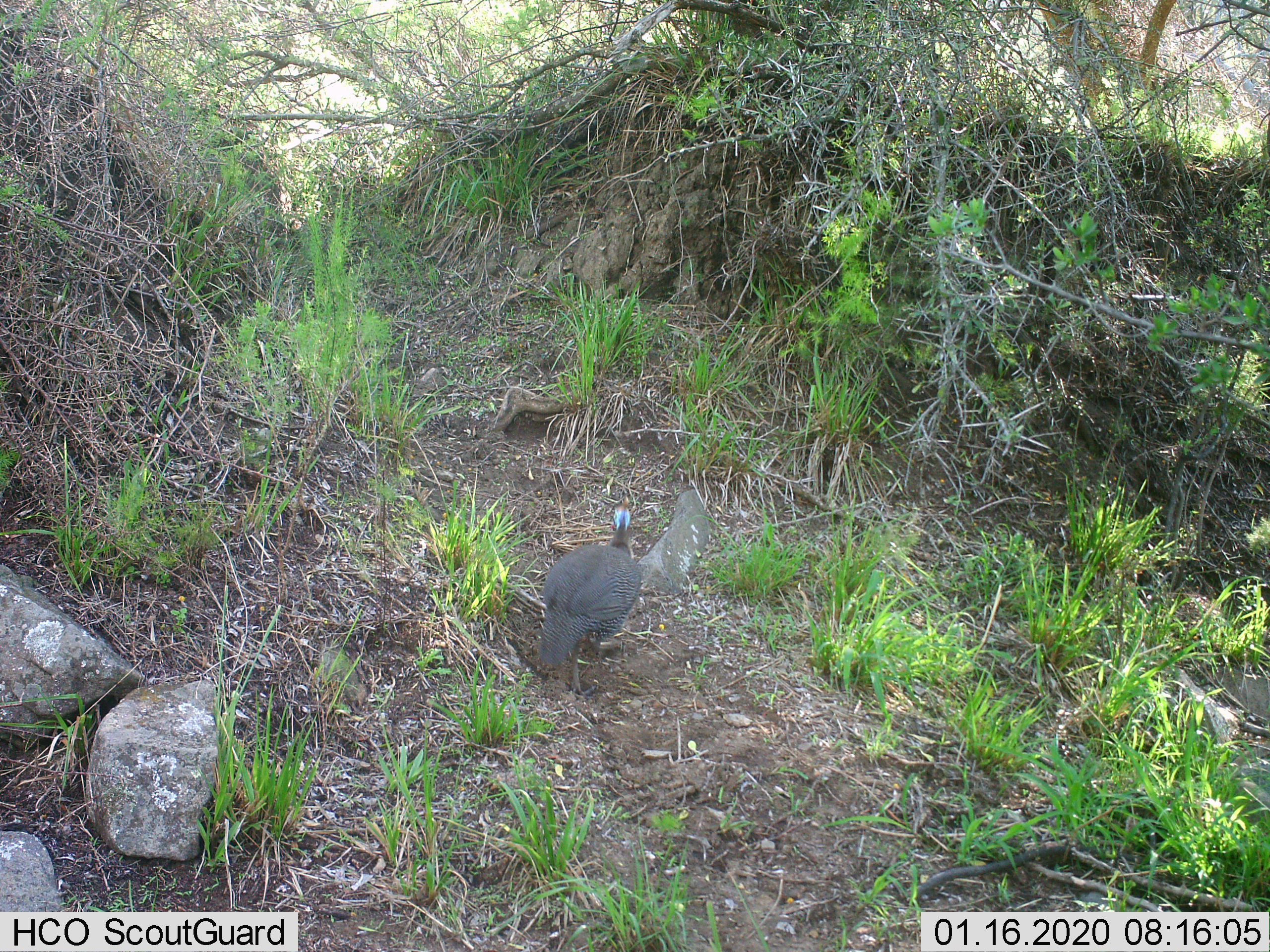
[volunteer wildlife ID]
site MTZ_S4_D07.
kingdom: Animalia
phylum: Chordata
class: Aves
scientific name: Aves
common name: bird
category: birdother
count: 1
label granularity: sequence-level